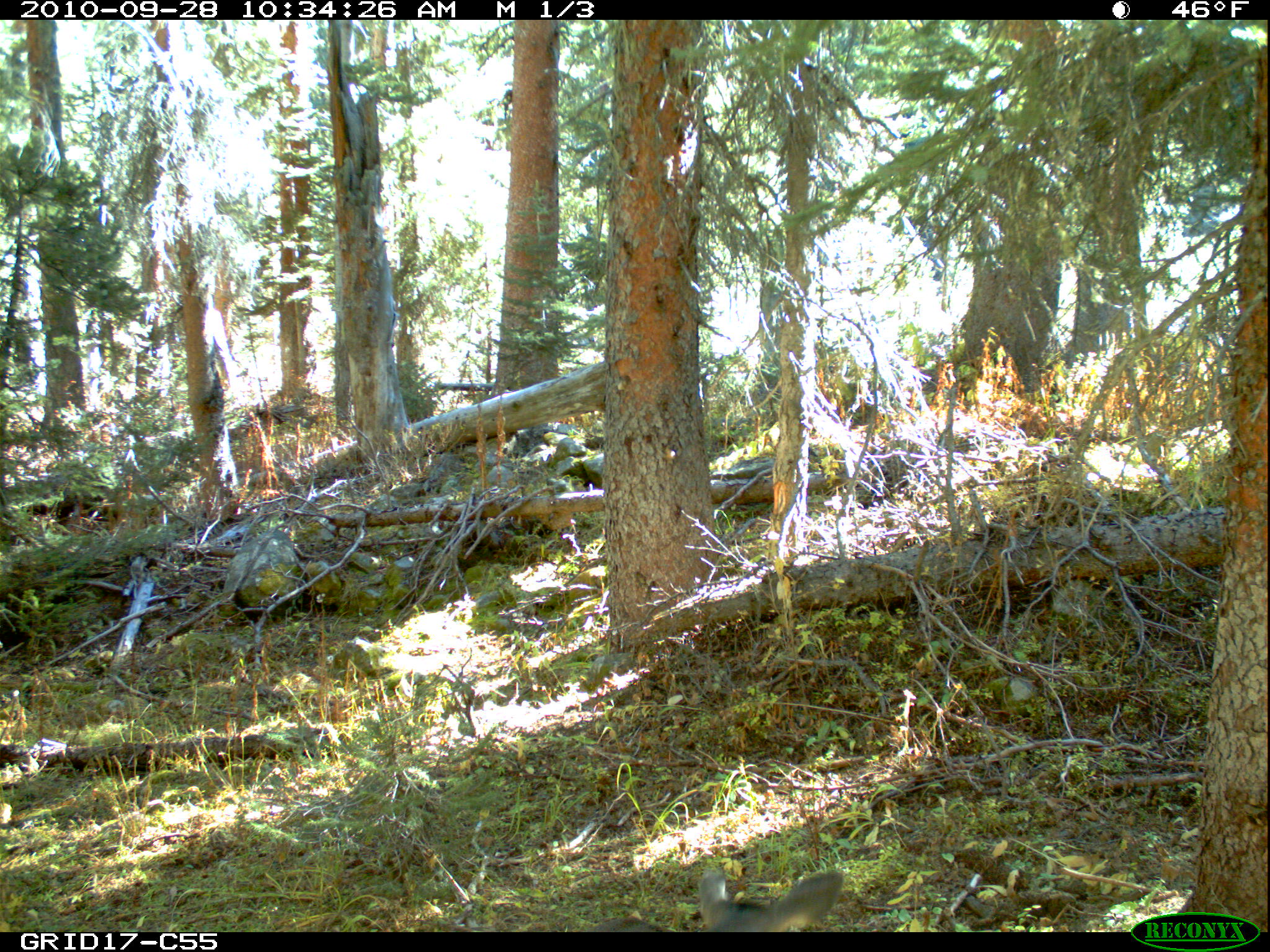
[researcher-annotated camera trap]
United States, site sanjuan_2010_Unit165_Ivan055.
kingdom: Animalia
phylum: Chordata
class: Mammalia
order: Artiodactyla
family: Cervidae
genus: Odocoileus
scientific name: Odocoileus hemionus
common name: mule deer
Odocoileus hemionus (mule deer).